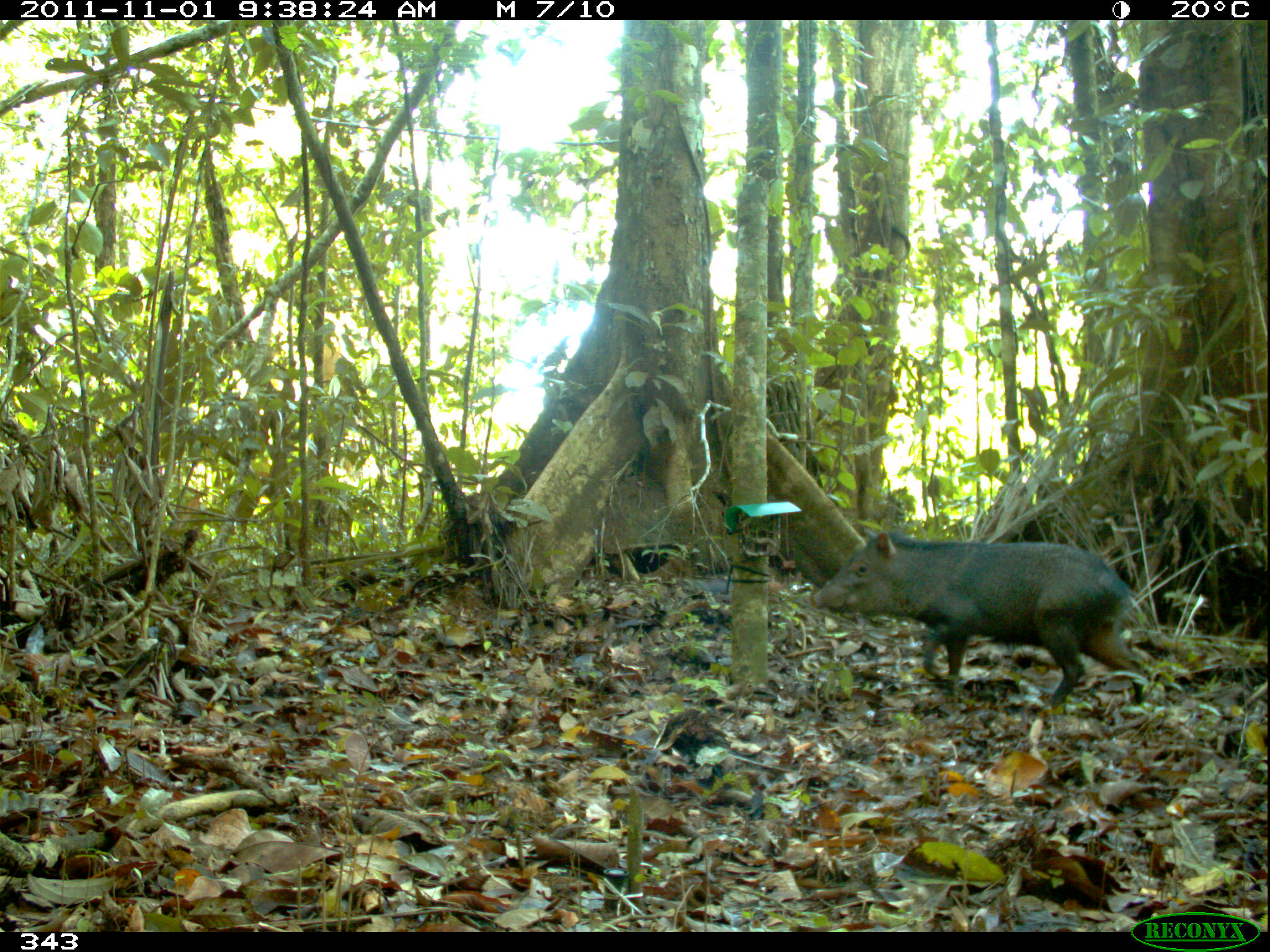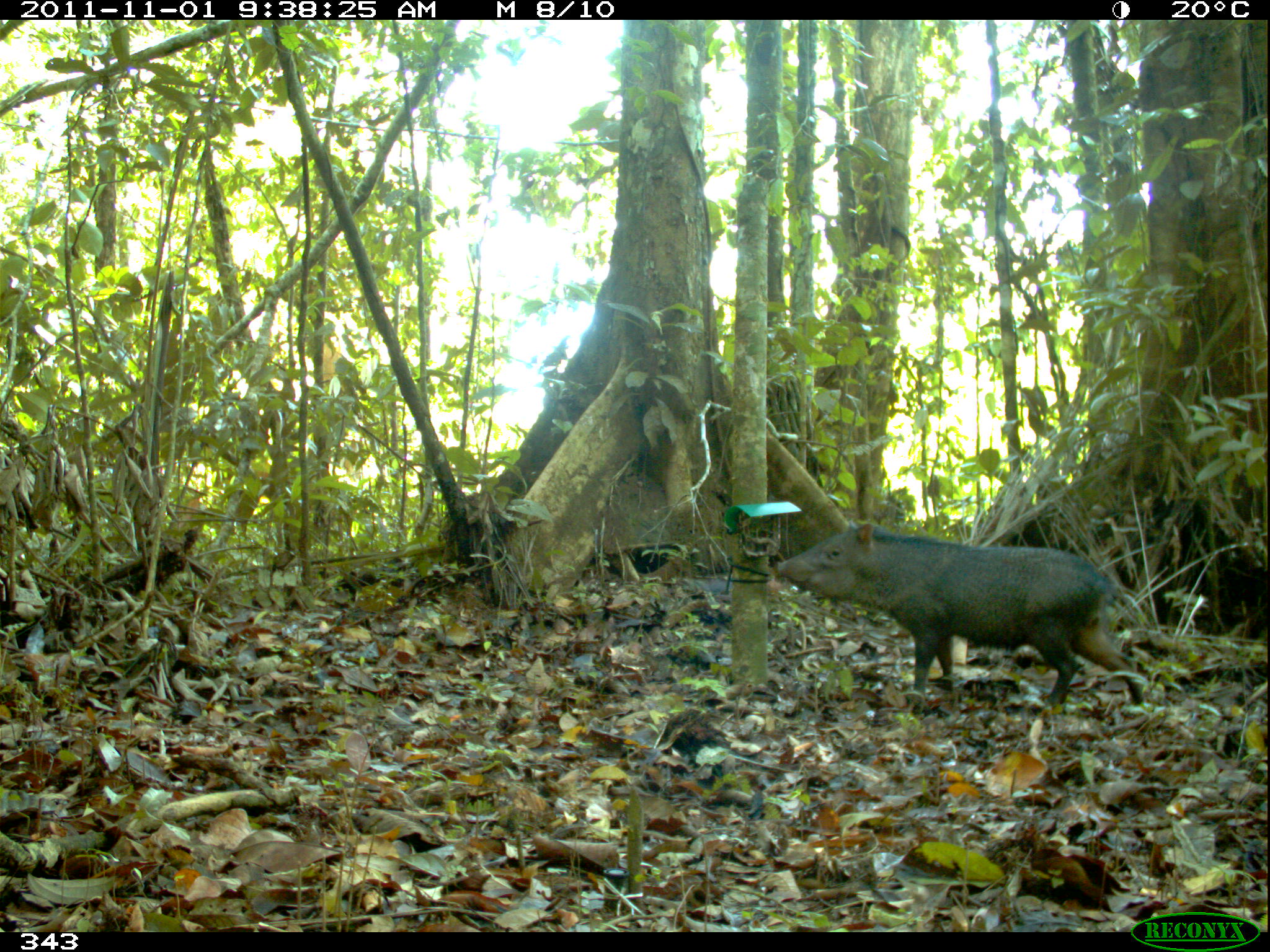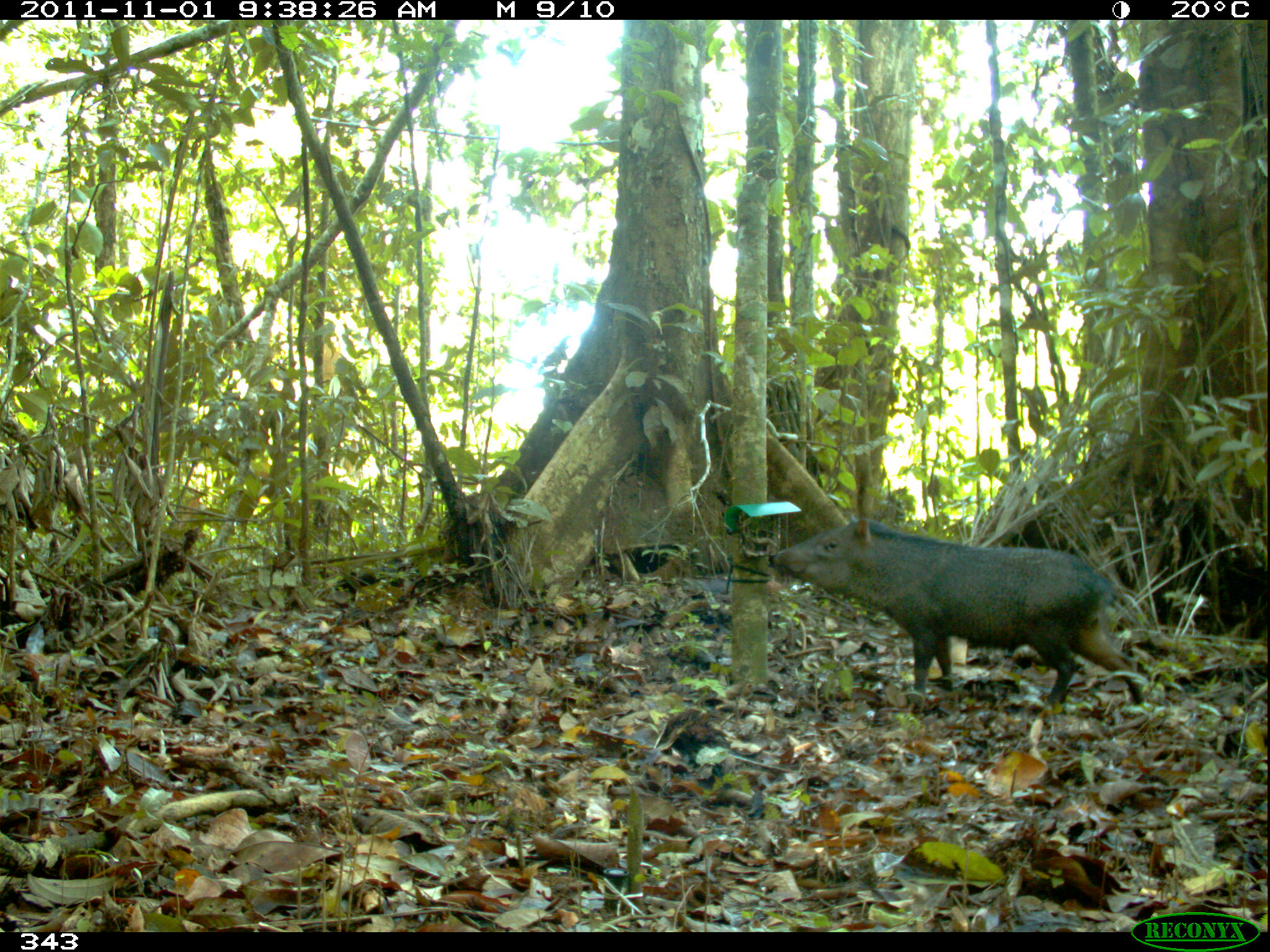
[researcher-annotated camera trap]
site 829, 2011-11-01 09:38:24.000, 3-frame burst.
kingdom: Animalia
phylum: Chordata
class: Mammalia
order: Artiodactyla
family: Tayassuidae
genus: Pecari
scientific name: Pecari tajacu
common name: collared peccary